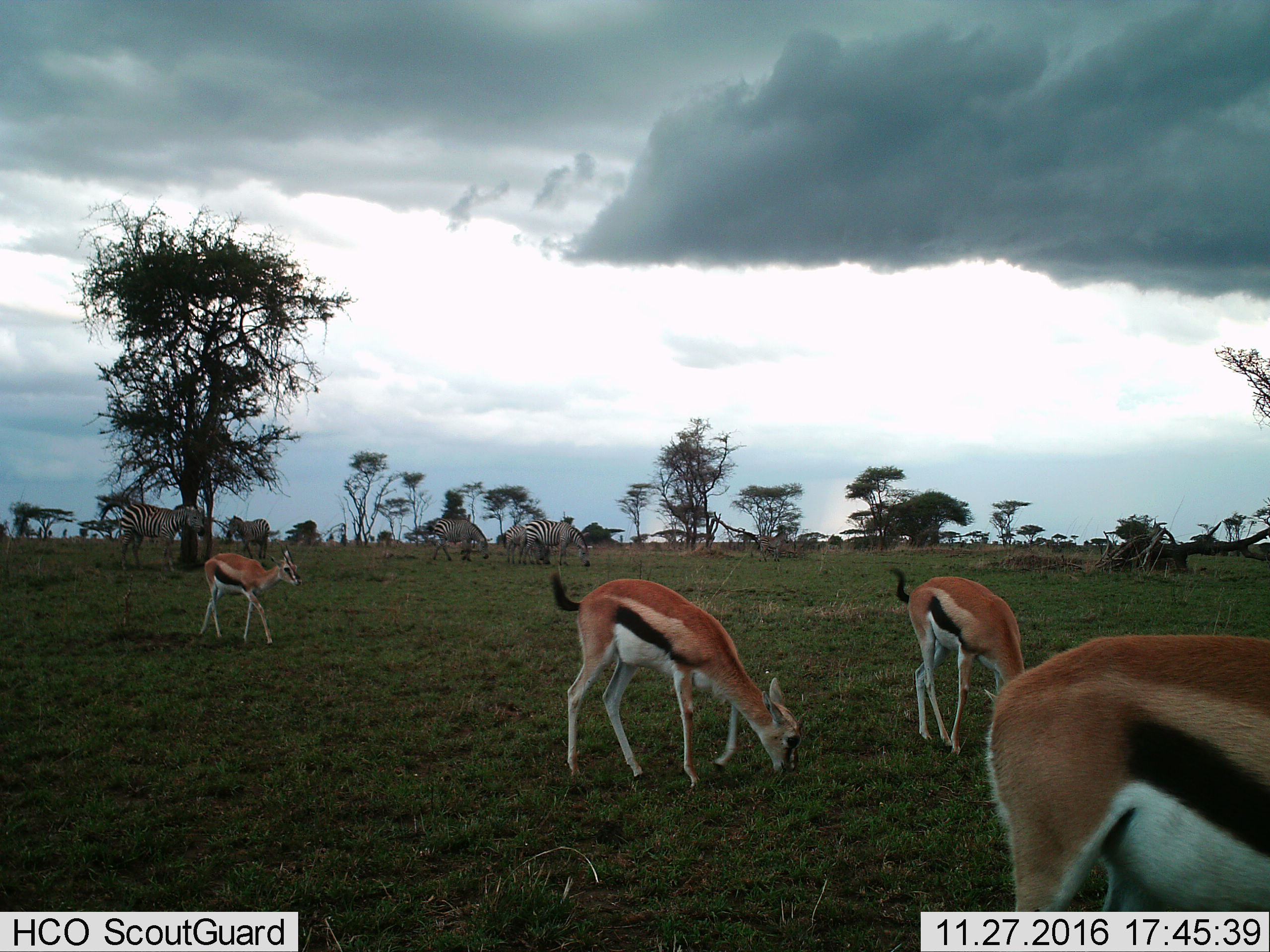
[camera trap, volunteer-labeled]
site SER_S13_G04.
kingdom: Animalia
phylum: Chordata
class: Mammalia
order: Artiodactyla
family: Bovidae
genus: Eudorcas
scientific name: Eudorcas thomsonii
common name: thomson's gazelle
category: gazellethomsons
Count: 4.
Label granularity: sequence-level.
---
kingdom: Animalia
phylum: Chordata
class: Mammalia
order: Perissodactyla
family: Equidae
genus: Equus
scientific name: Equus quagga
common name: plains zebra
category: zebraplains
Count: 6.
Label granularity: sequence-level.